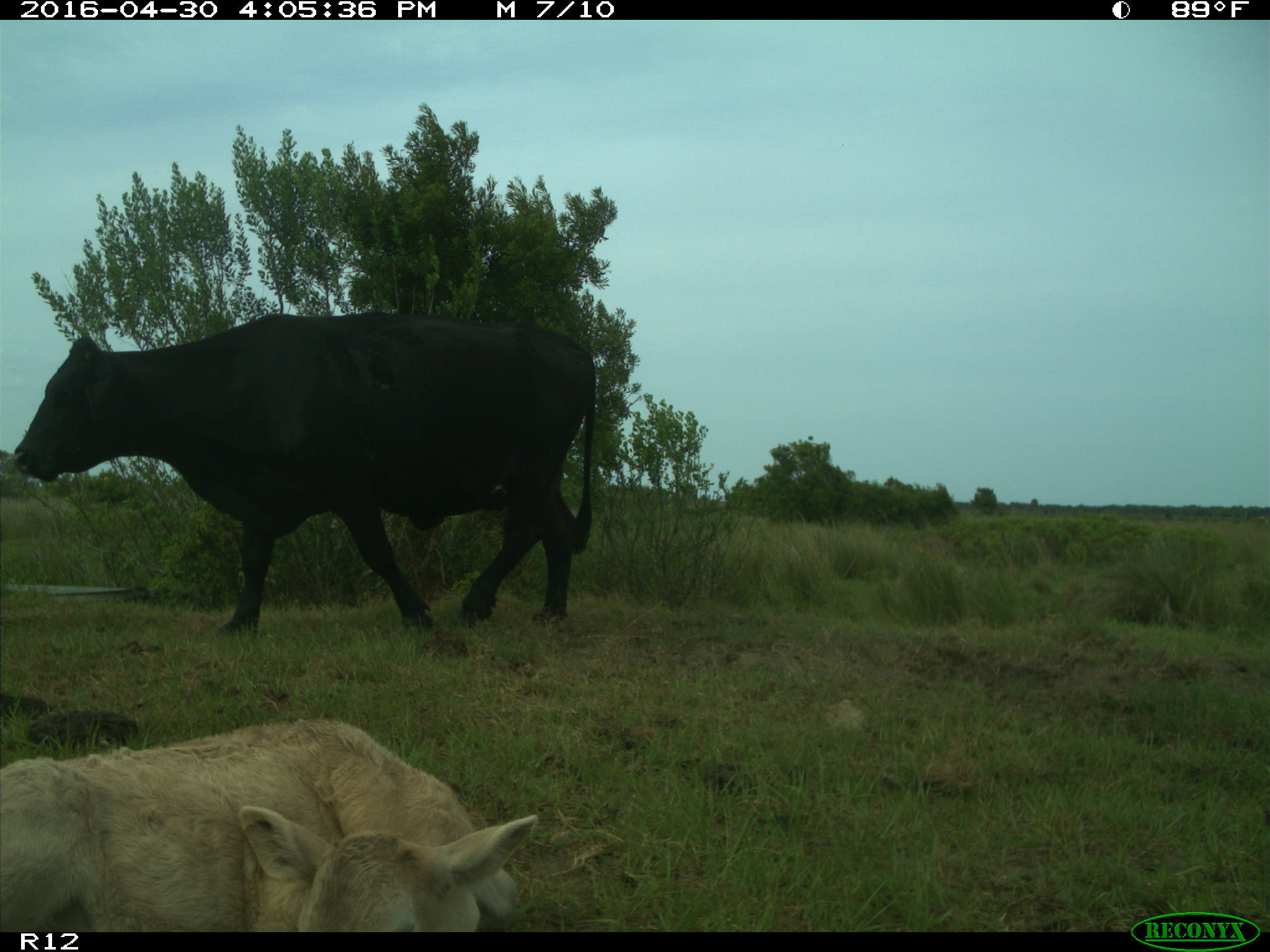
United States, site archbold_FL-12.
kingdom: Animalia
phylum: Chordata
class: Mammalia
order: Artiodactyla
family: Bovidae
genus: Bos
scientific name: Bos taurus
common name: domestic cow